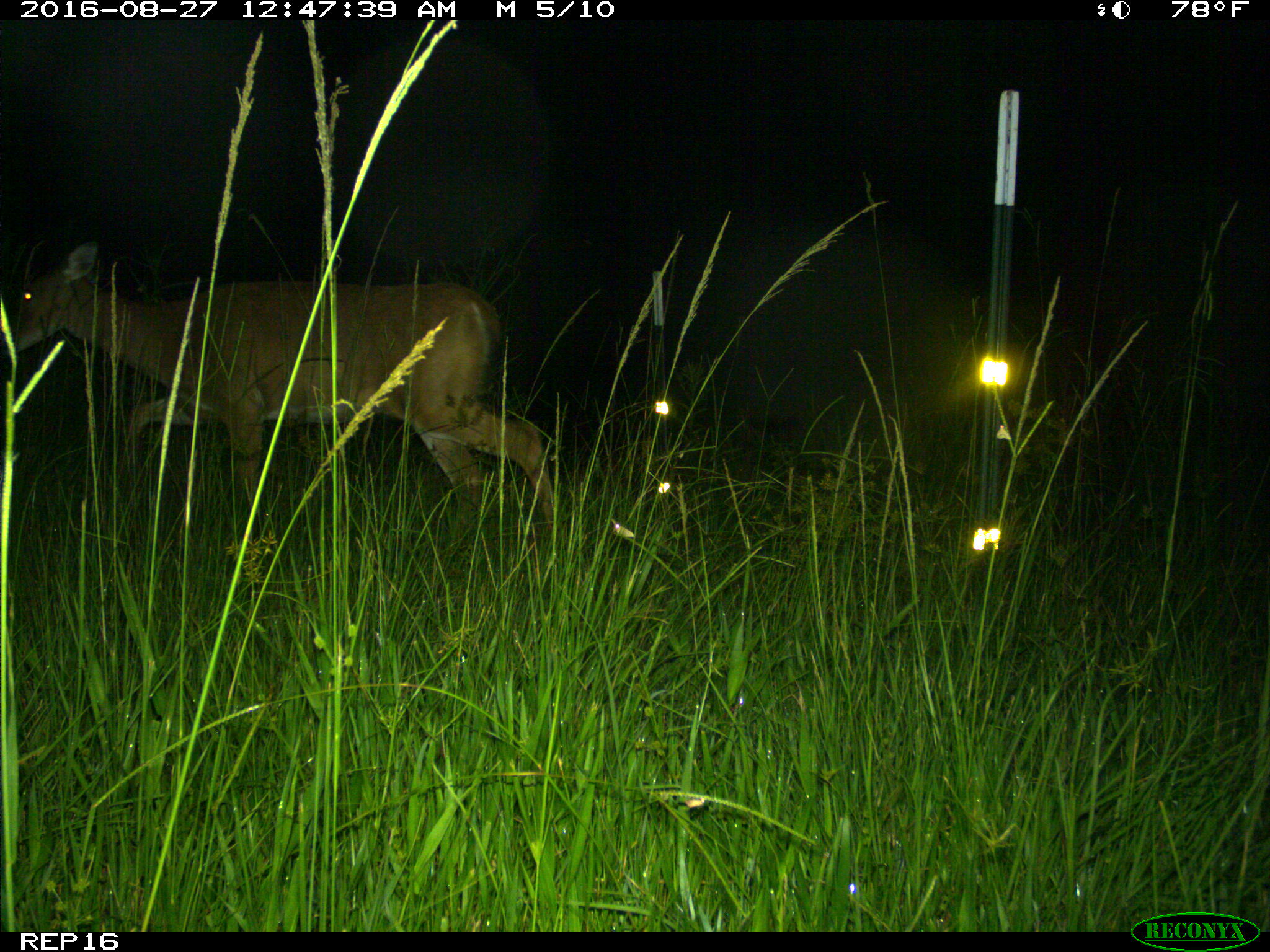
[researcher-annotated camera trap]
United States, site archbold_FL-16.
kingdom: Animalia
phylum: Chordata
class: Mammalia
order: Artiodactyla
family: Cervidae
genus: Odocoileus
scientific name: Odocoileus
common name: deer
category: unidentified deer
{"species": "unidentified deer (deer) (Odocoileus)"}